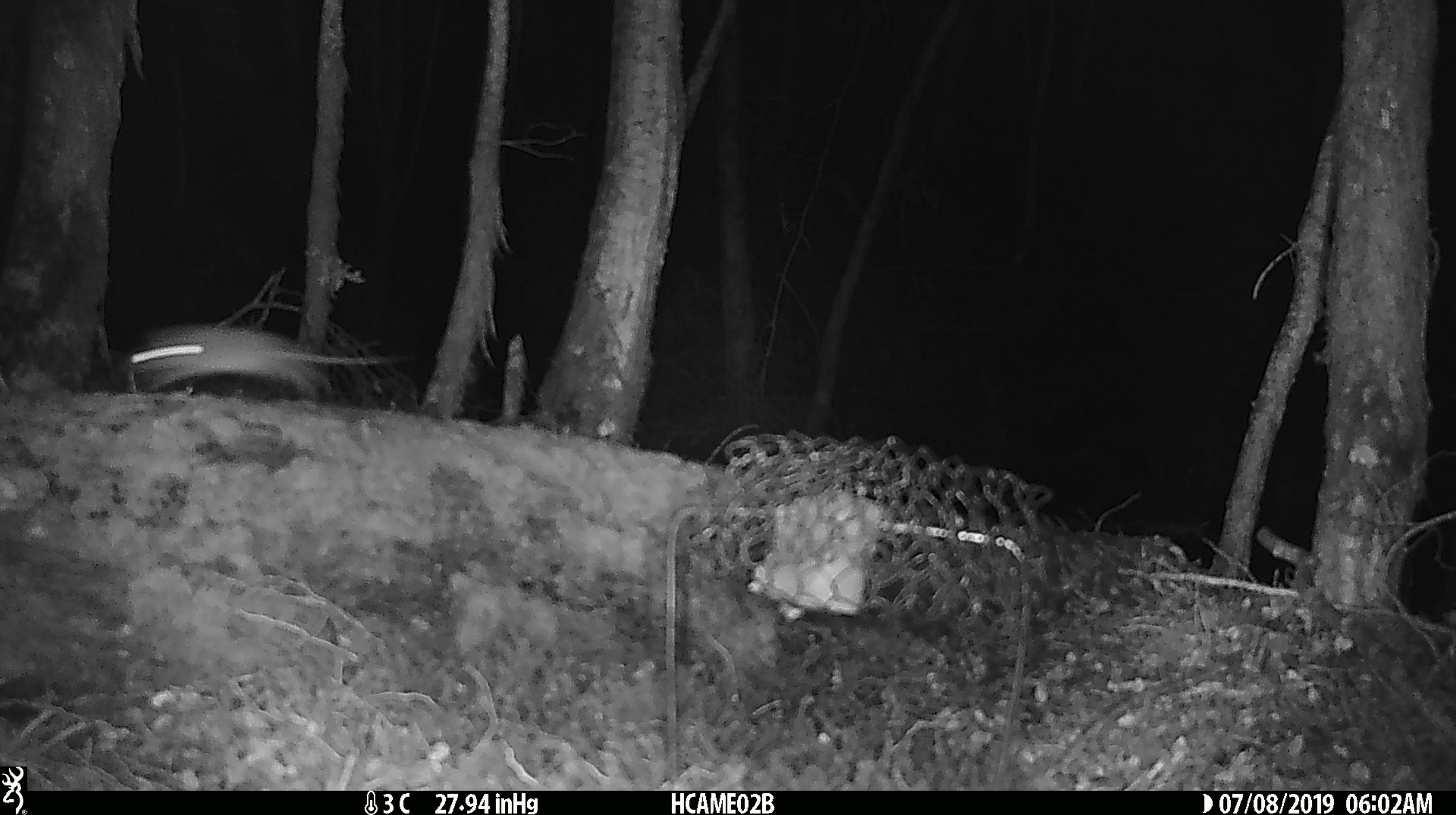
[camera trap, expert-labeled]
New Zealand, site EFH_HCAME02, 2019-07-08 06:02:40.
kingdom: Animalia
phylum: Chordata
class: Mammalia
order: Rodentia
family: Muridae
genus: Mus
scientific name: Mus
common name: mouse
Mouse (Mus).